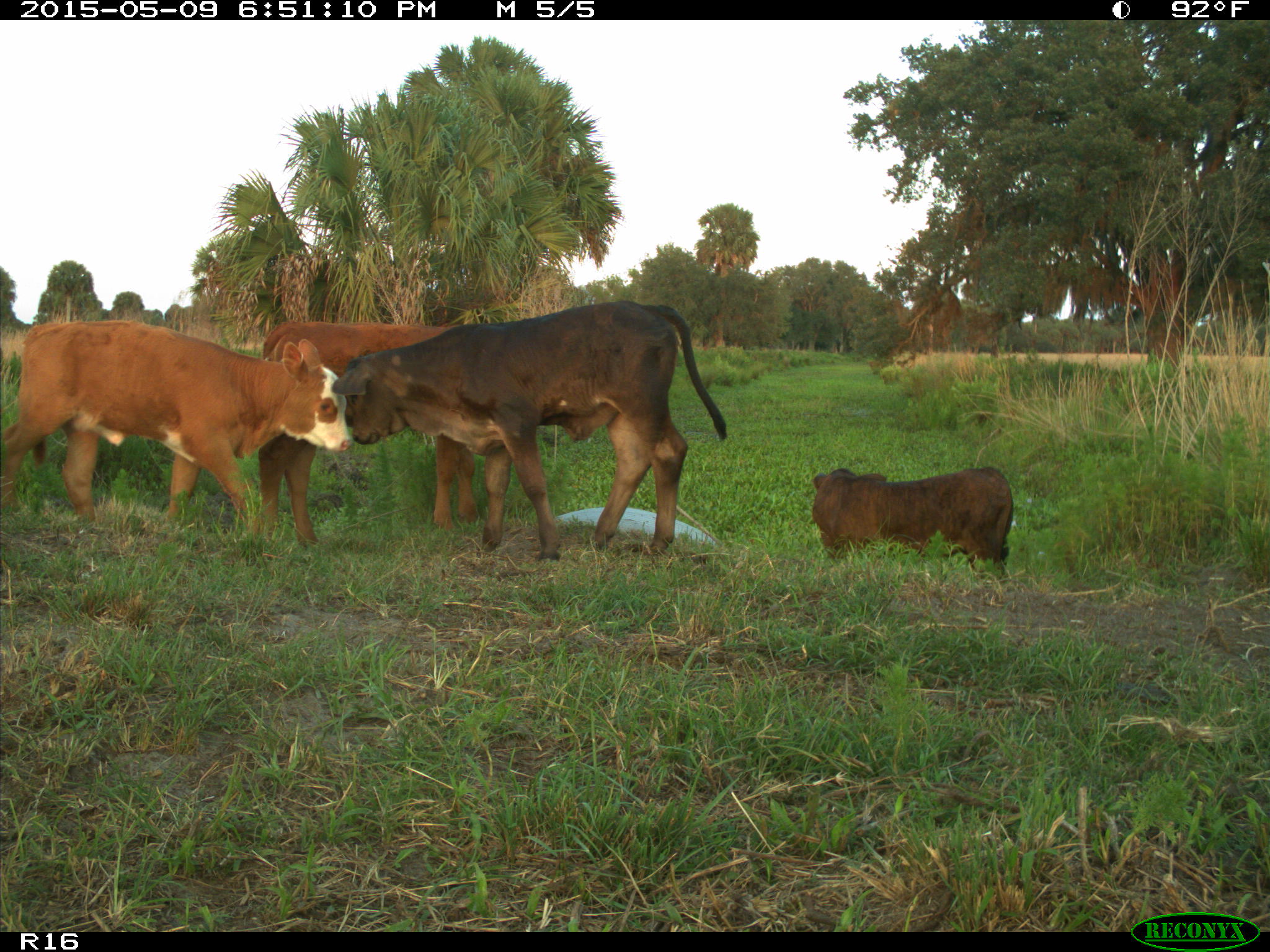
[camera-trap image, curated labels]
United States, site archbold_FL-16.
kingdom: Animalia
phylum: Chordata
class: Mammalia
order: Artiodactyla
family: Bovidae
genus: Bos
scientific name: Bos taurus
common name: domestic cow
Bos taurus (domestic cow).